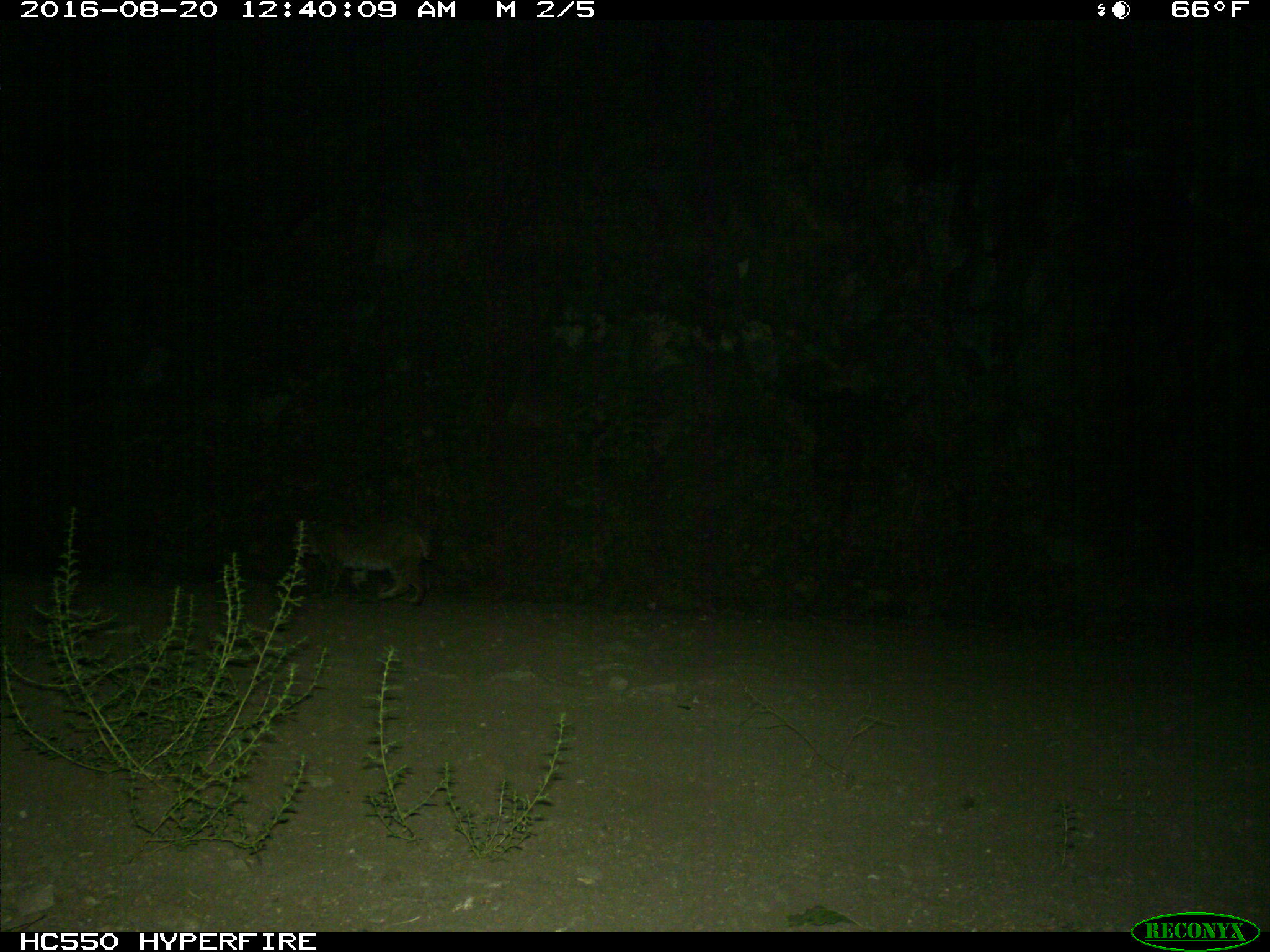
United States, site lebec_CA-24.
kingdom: Animalia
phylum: Chordata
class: Mammalia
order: Carnivora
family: Felidae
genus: Lynx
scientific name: Lynx rufus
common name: bobcat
Lynx rufus (bobcat).